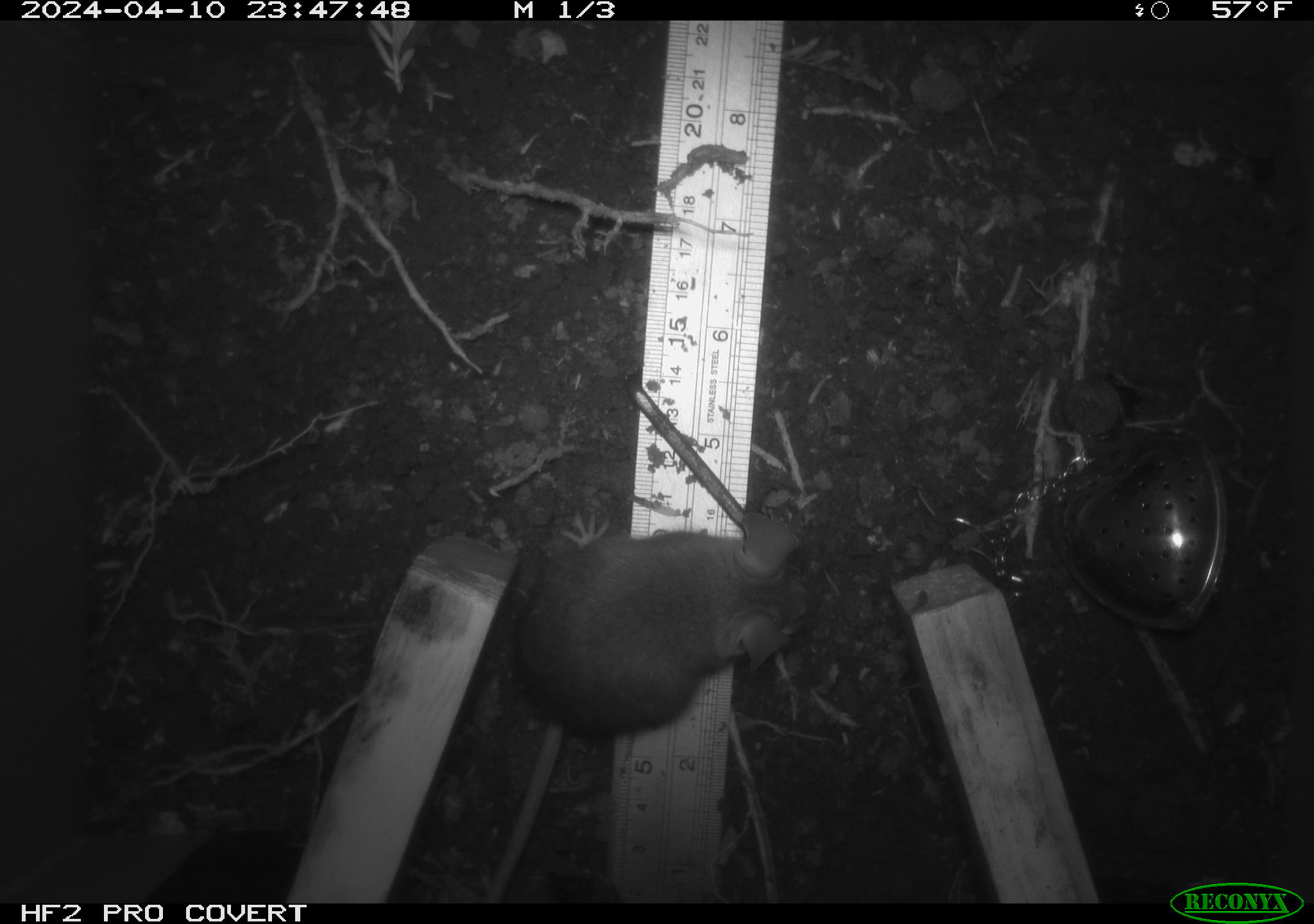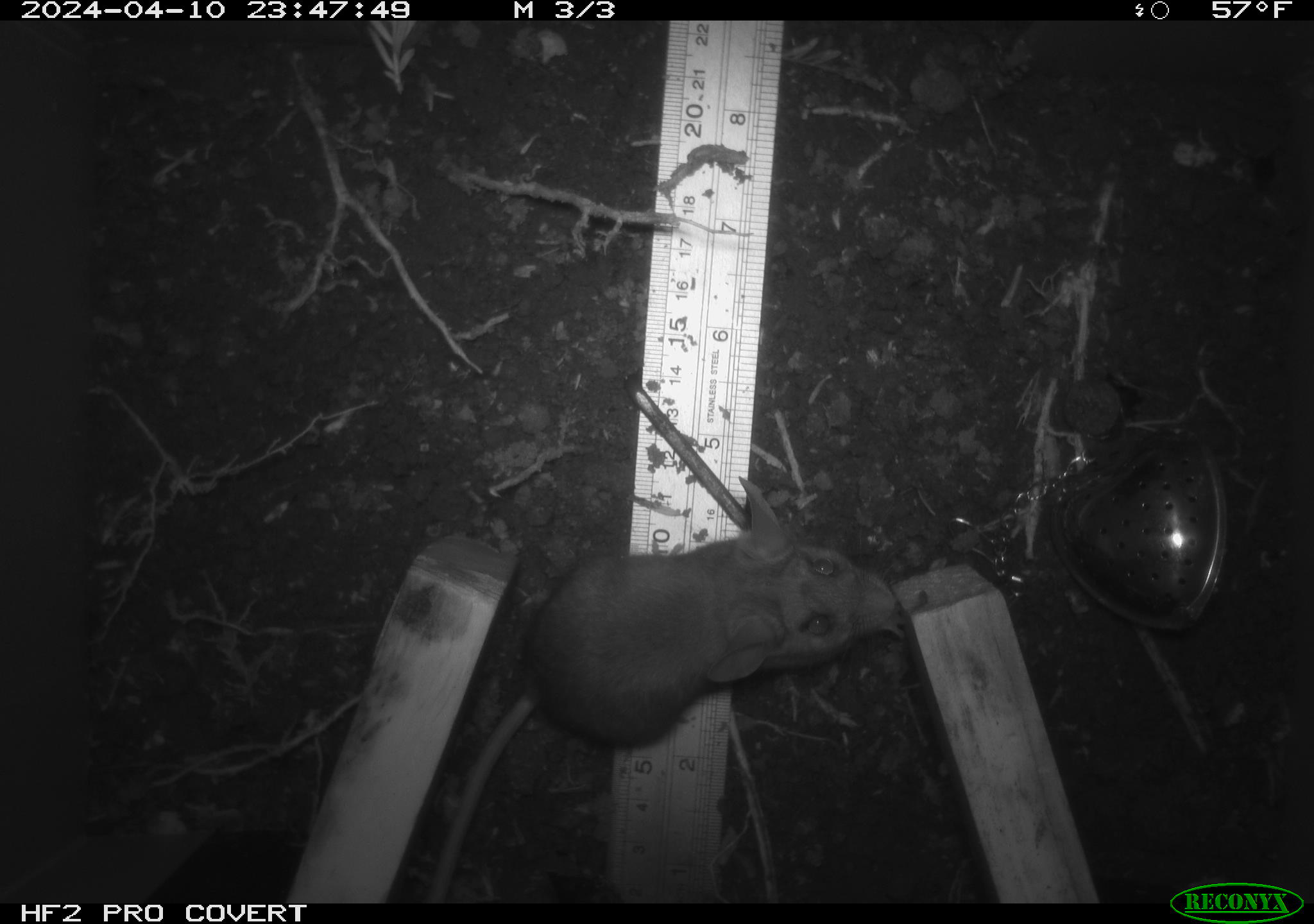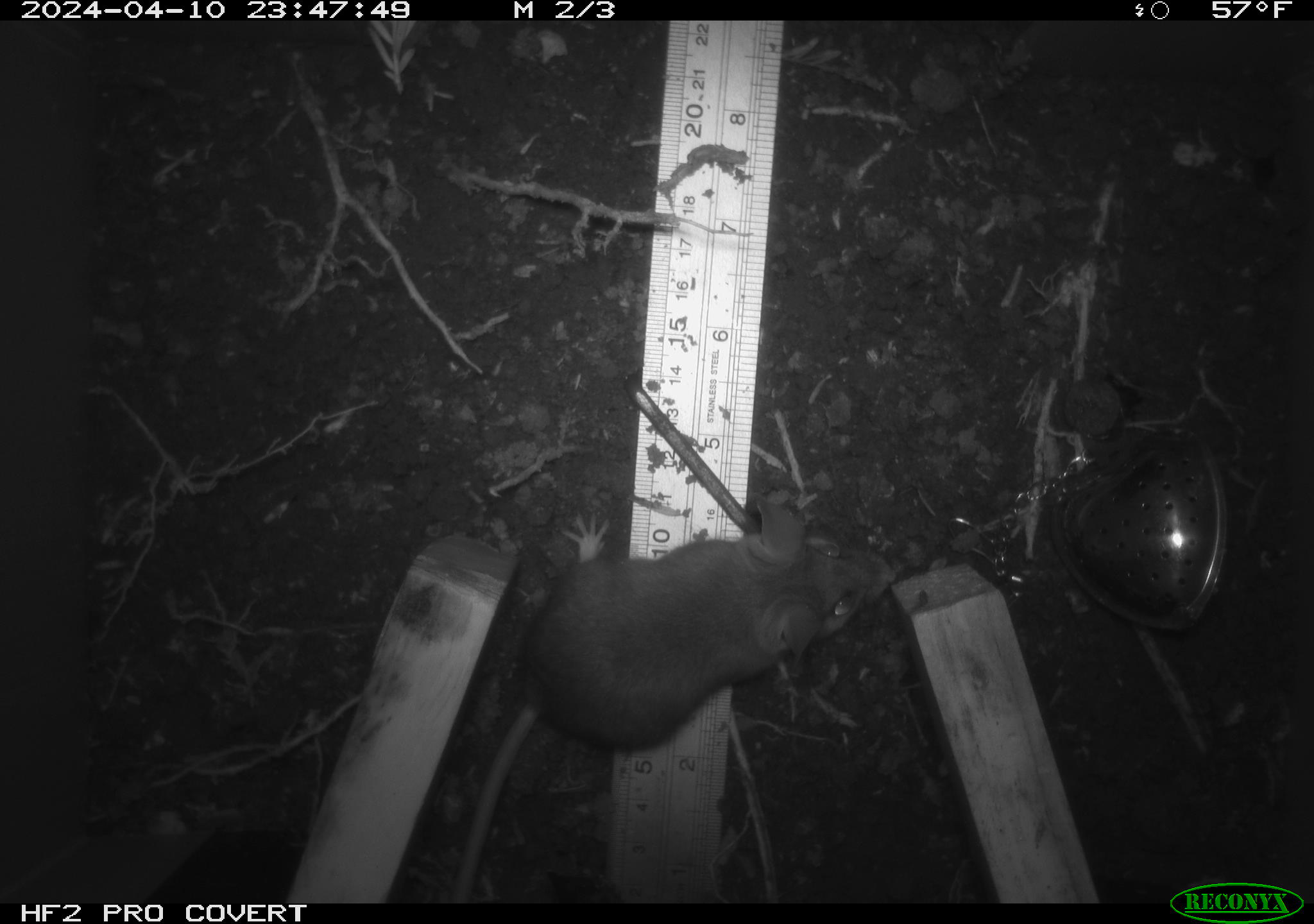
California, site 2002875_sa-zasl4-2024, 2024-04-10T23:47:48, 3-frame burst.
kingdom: Animalia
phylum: Chordata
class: Mammalia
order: Rodentia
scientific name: Rodentia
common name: rodent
Rodent (Rodentia).